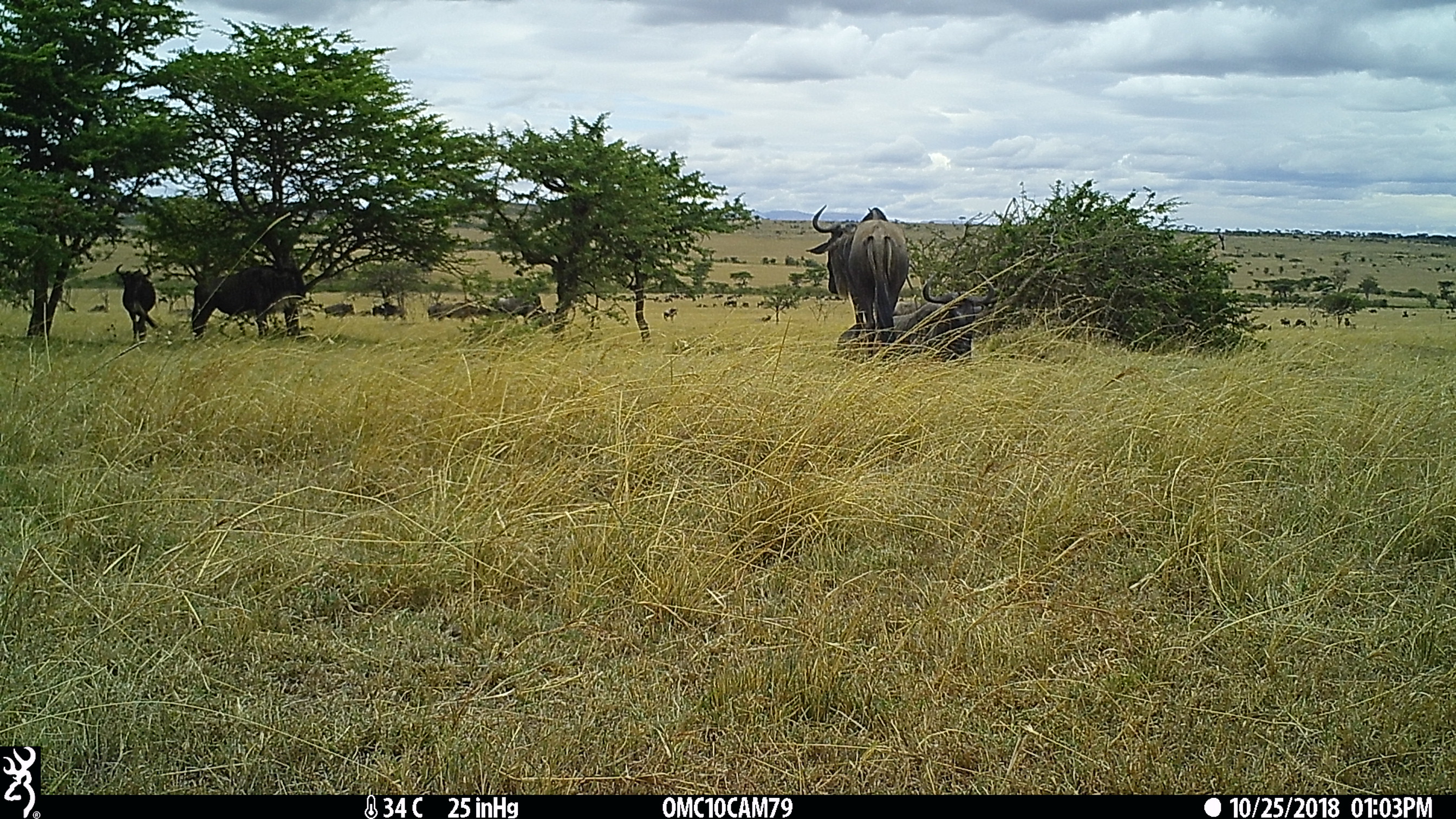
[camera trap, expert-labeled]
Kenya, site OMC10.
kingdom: Animalia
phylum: Chordata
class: Mammalia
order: Artiodactyla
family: Bovidae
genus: Connochaetes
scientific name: Connochaetes taurinus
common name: blue wildebeest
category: wildebeest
Wildebeest (blue wildebeest) (Connochaetes taurinus).